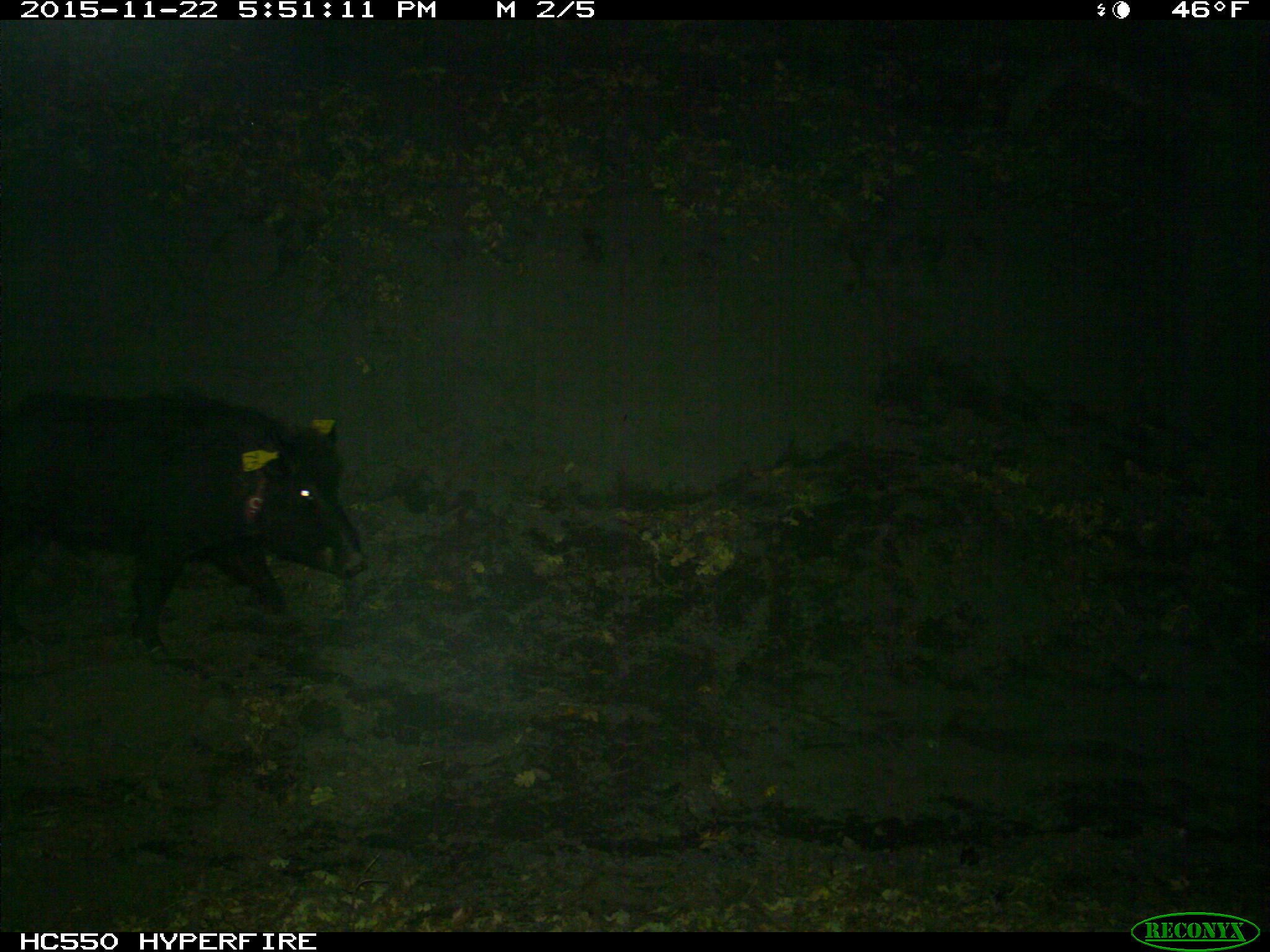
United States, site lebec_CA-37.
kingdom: Animalia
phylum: Chordata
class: Mammalia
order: Artiodactyla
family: Suidae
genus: Sus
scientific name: Sus scrofa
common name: wild boar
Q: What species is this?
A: Sus scrofa (wild boar).